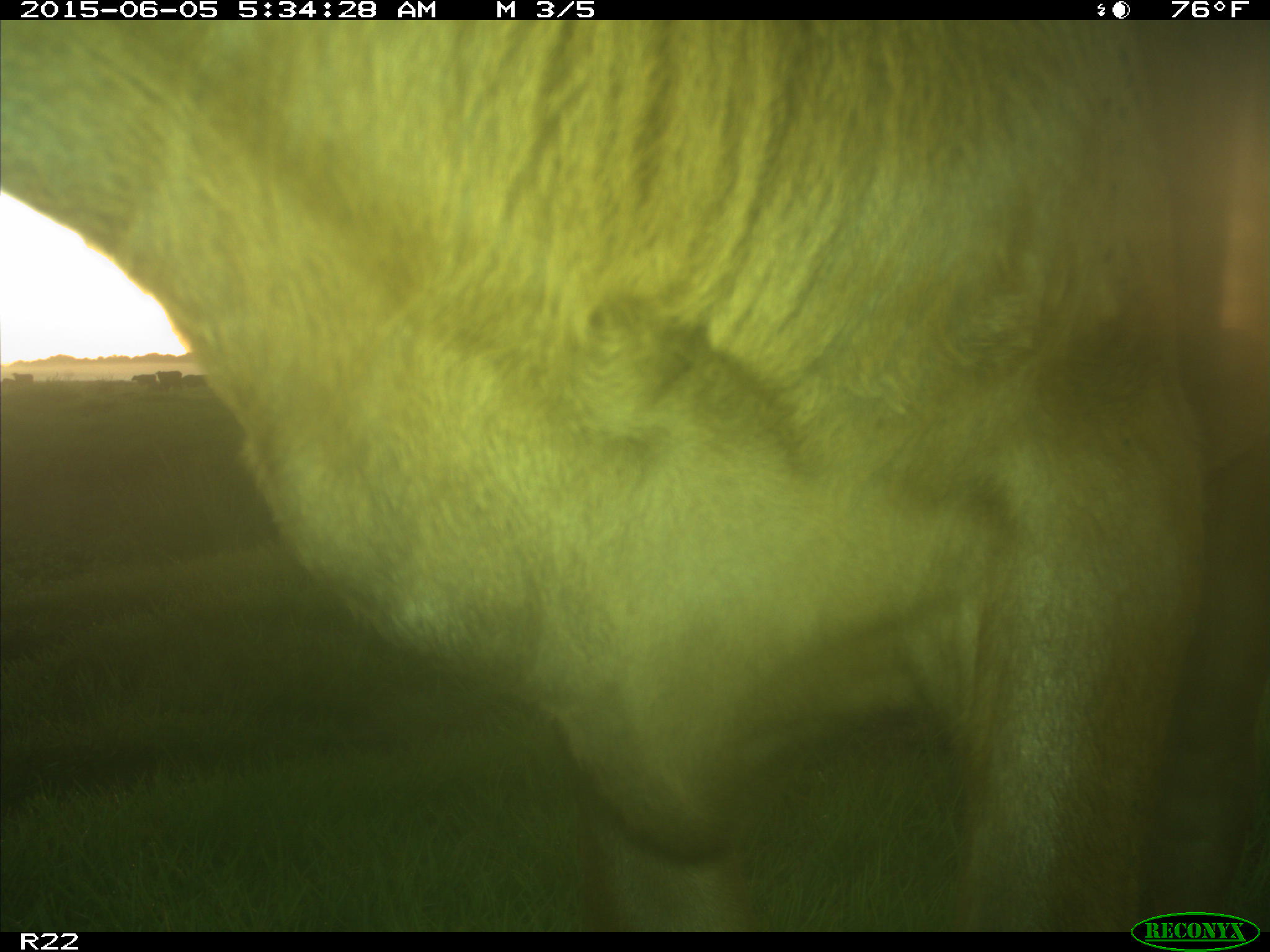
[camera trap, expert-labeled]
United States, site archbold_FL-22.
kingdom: Animalia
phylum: Chordata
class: Mammalia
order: Artiodactyla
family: Bovidae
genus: Bos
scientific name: Bos taurus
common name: domestic cow